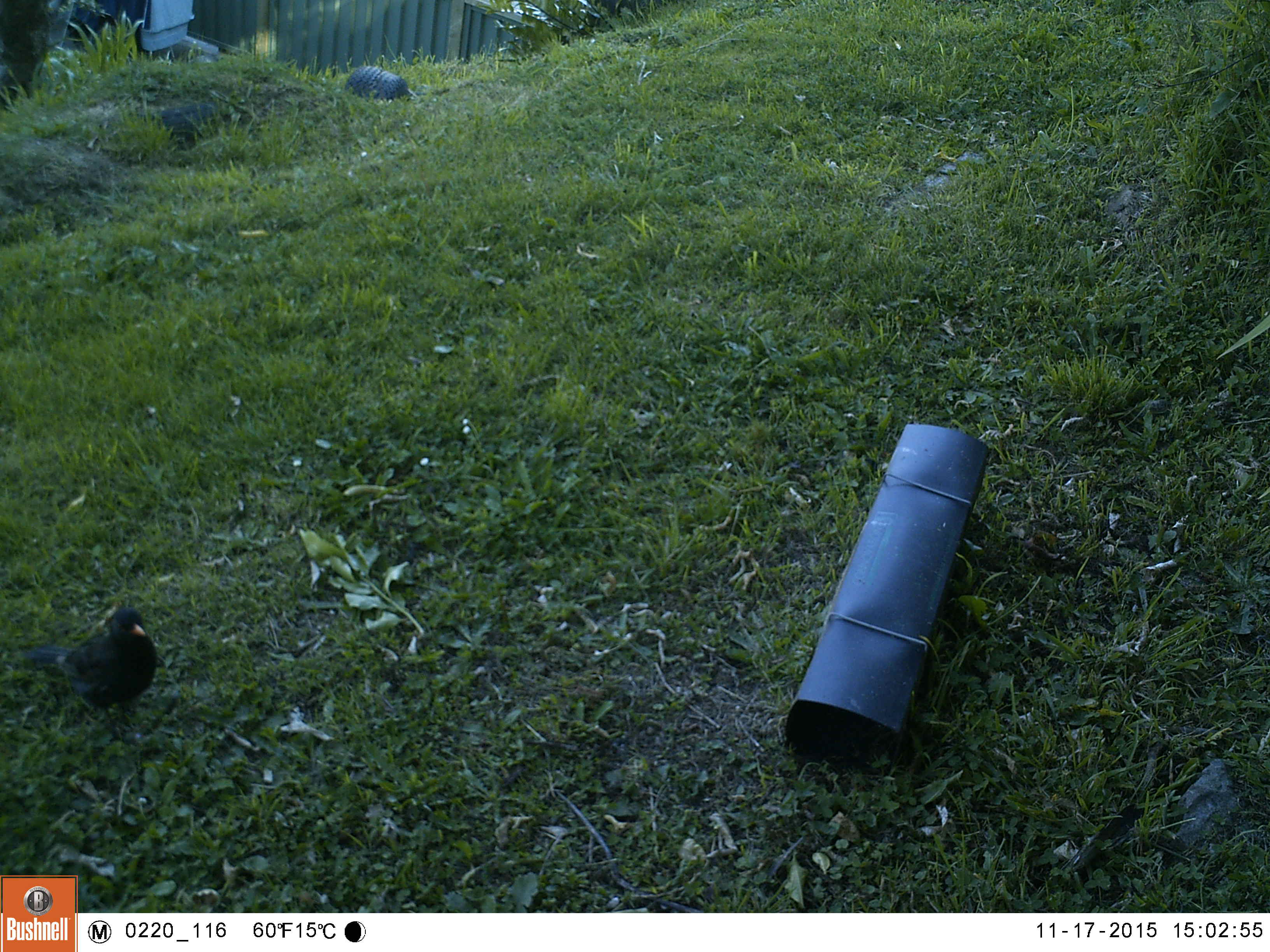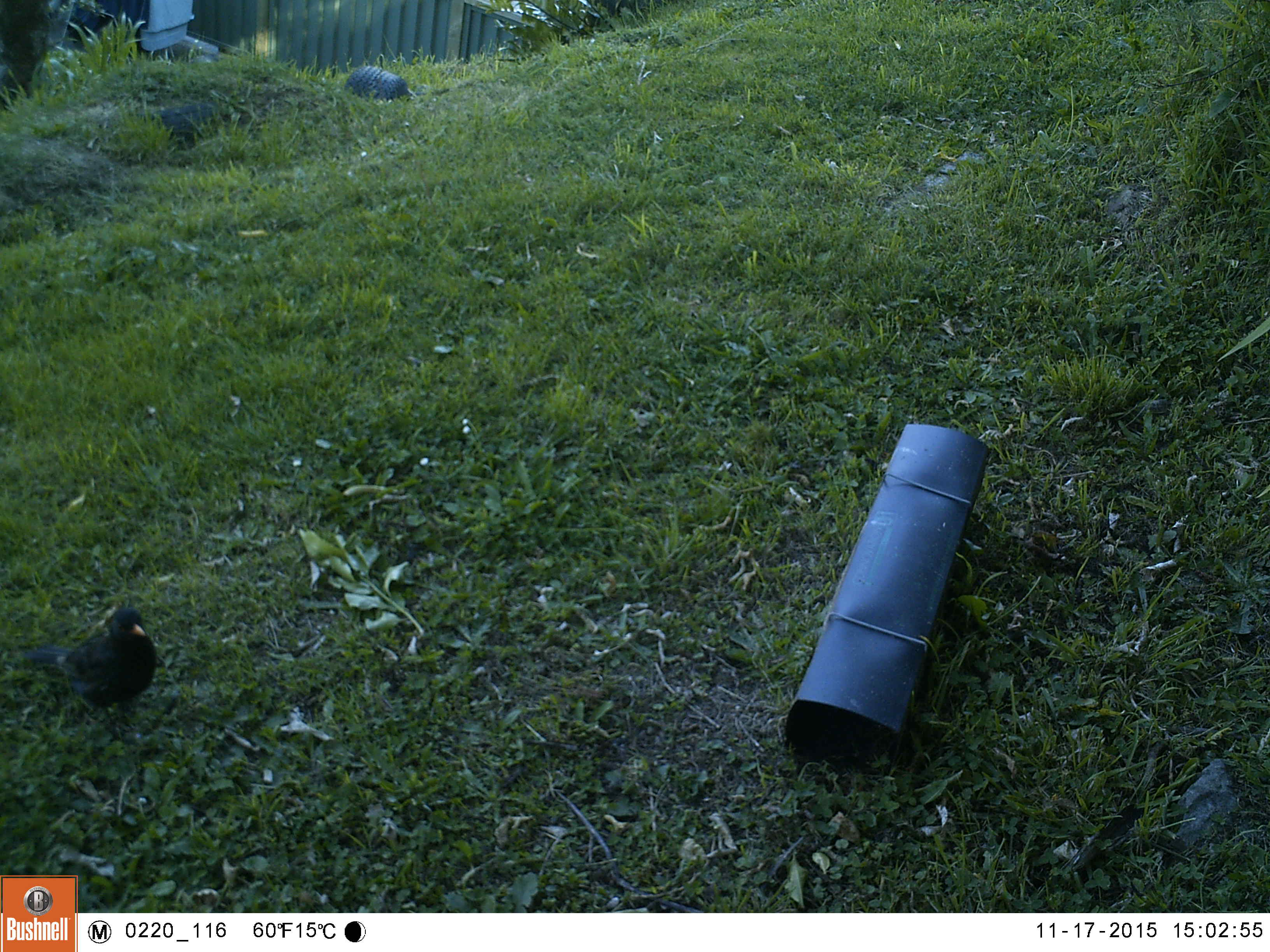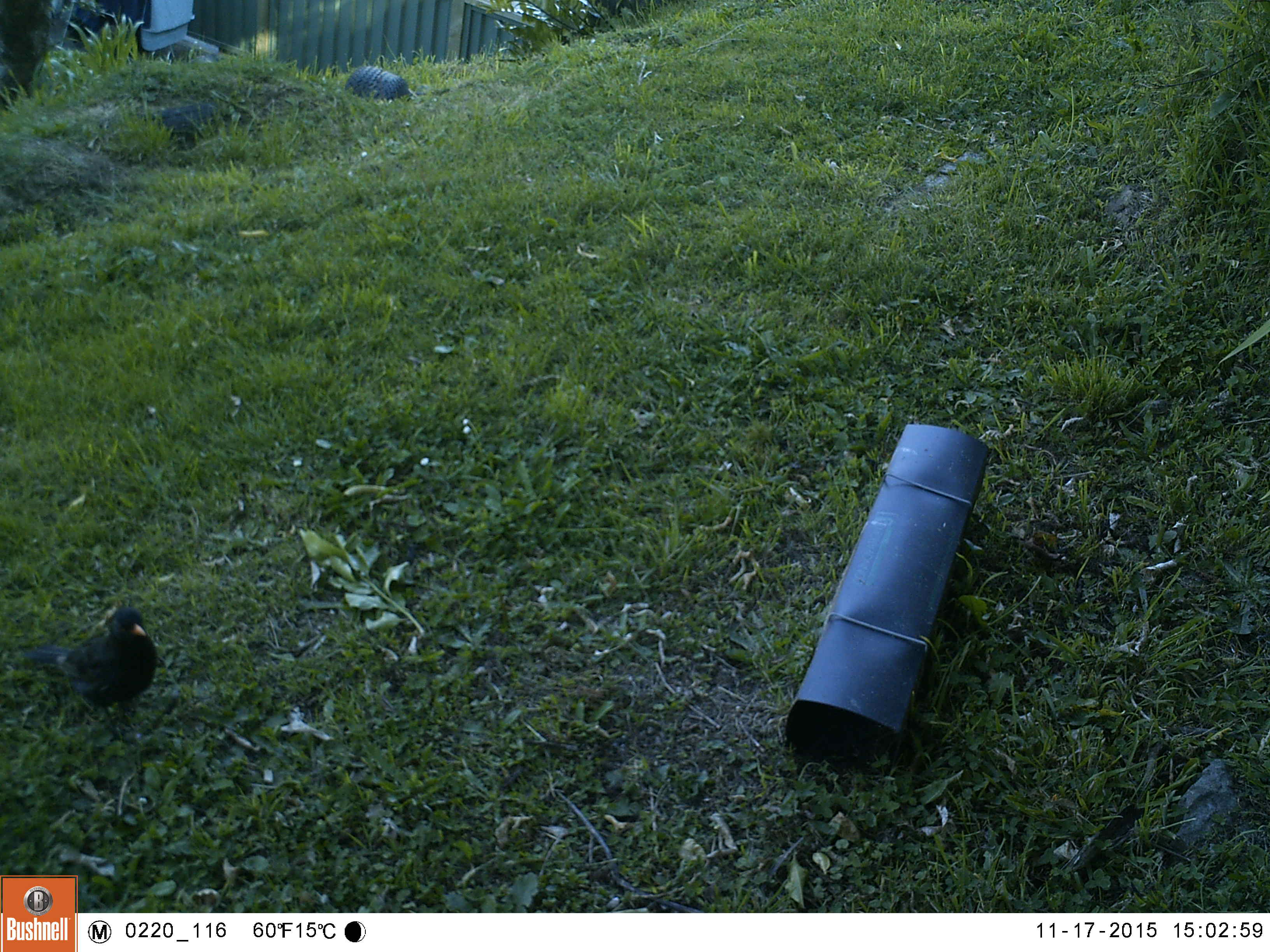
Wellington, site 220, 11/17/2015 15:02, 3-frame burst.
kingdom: Animalia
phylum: Chordata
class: Aves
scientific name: Aves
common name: bird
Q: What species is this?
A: Bird (Aves).